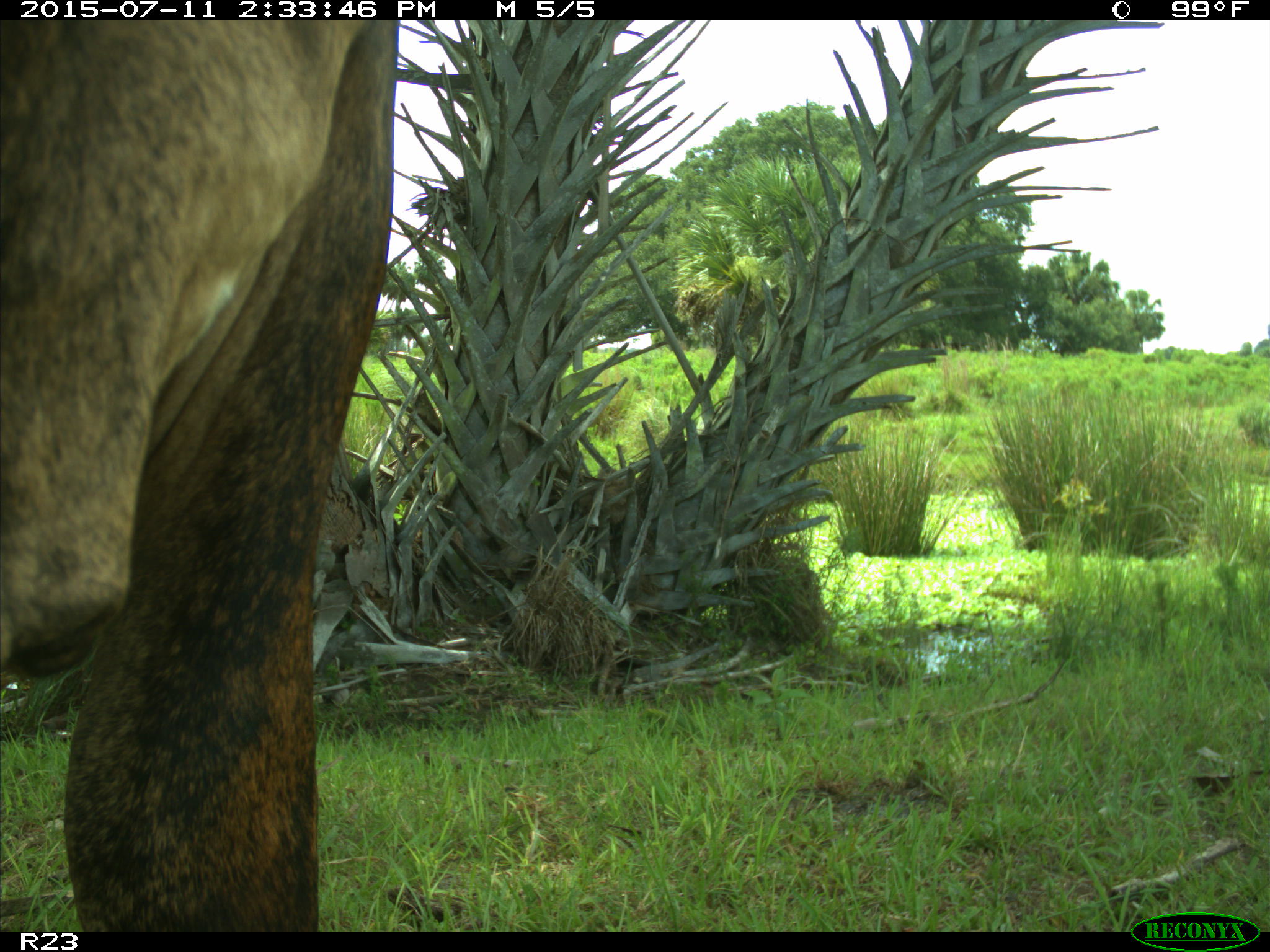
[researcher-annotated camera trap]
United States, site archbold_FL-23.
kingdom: Animalia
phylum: Chordata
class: Mammalia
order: Artiodactyla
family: Bovidae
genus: Bos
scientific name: Bos taurus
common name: domestic cow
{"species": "Bos taurus (domestic cow)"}